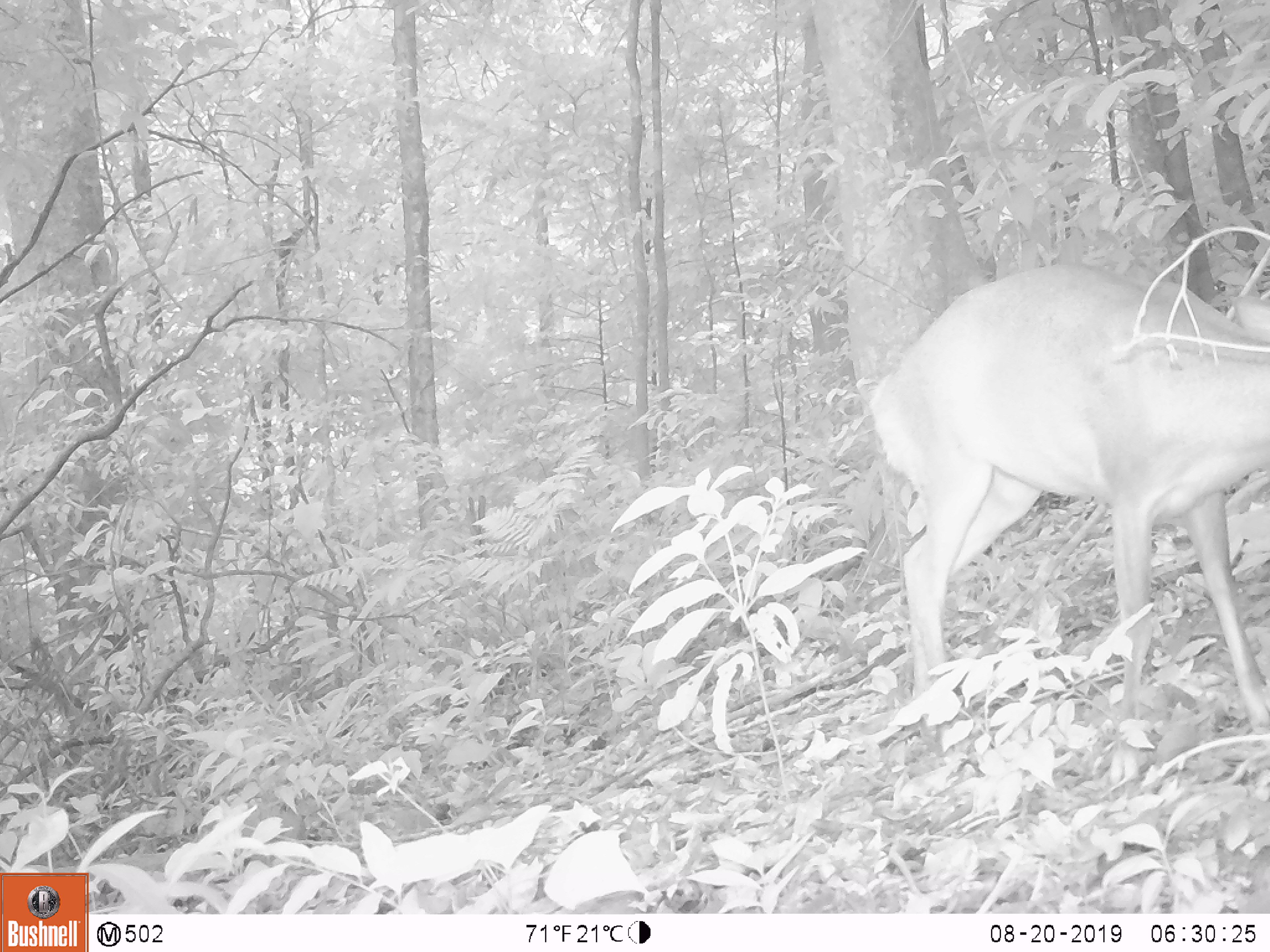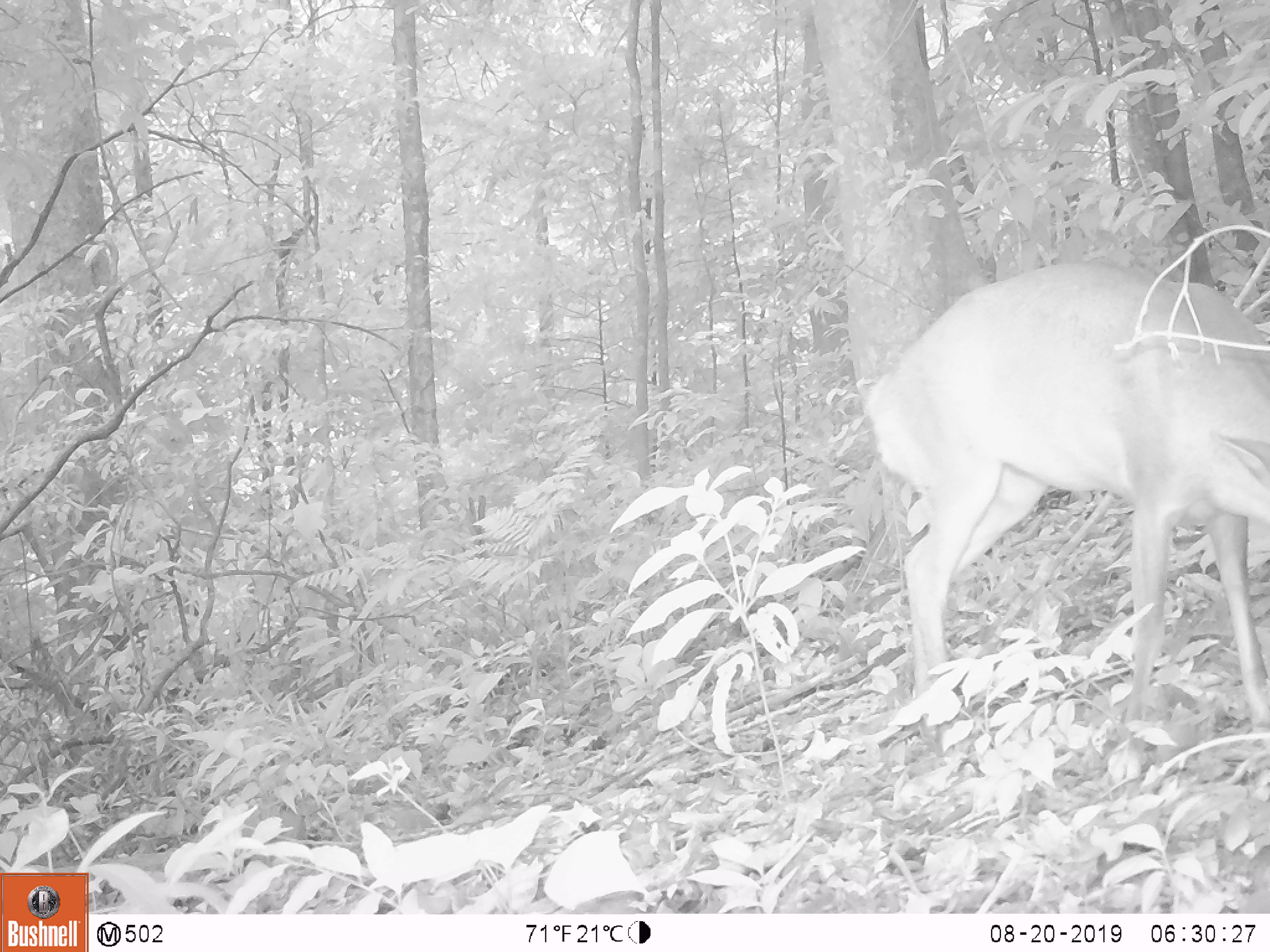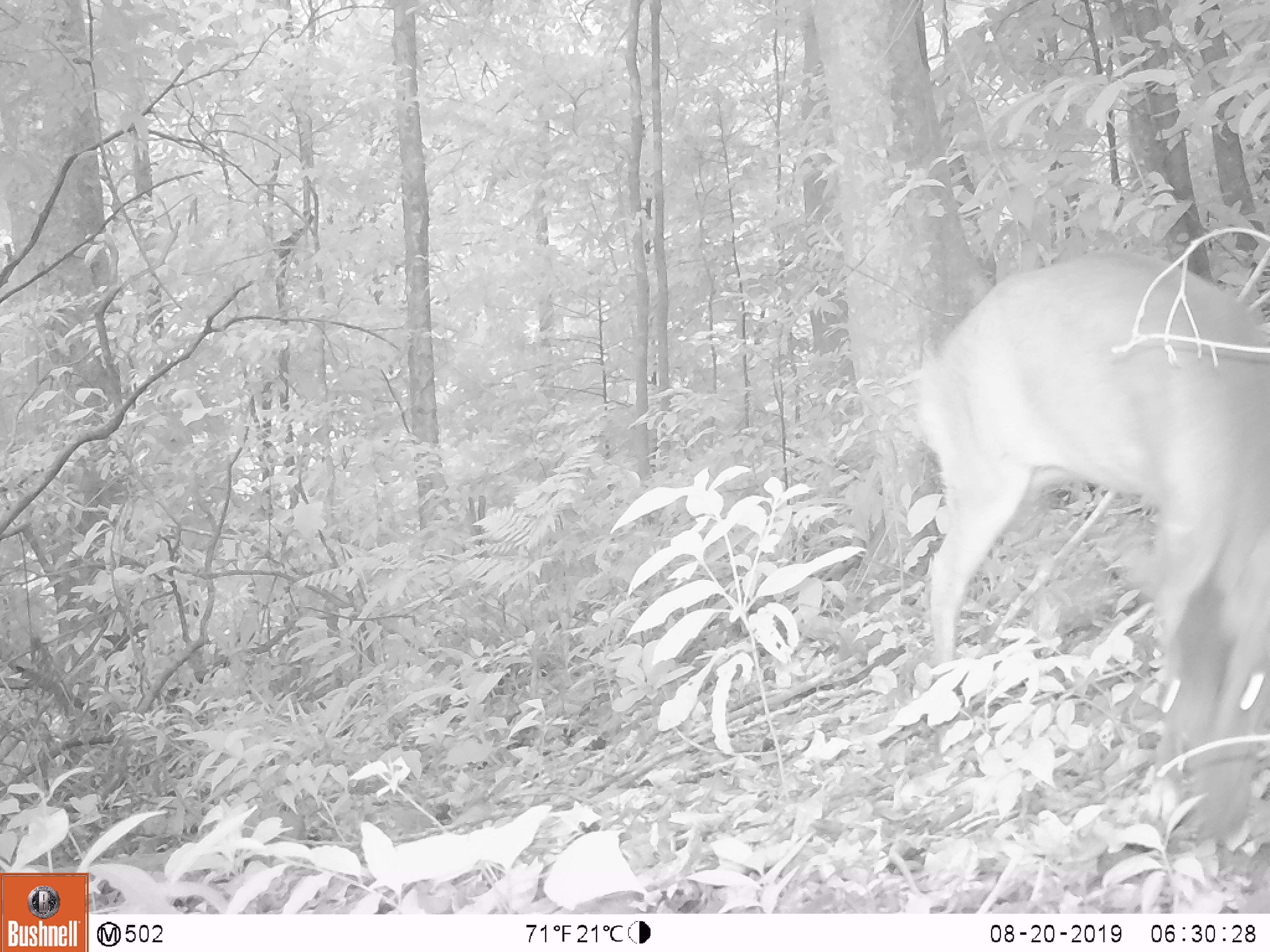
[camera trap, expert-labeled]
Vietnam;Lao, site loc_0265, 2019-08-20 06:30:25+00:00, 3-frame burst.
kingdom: Animalia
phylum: Chordata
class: Mammalia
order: Artiodactyla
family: Cervidae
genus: Muntiacus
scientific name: Muntiacus rooseveltorum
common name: roosevelt's muntjac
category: roosevelts muntjac group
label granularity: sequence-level